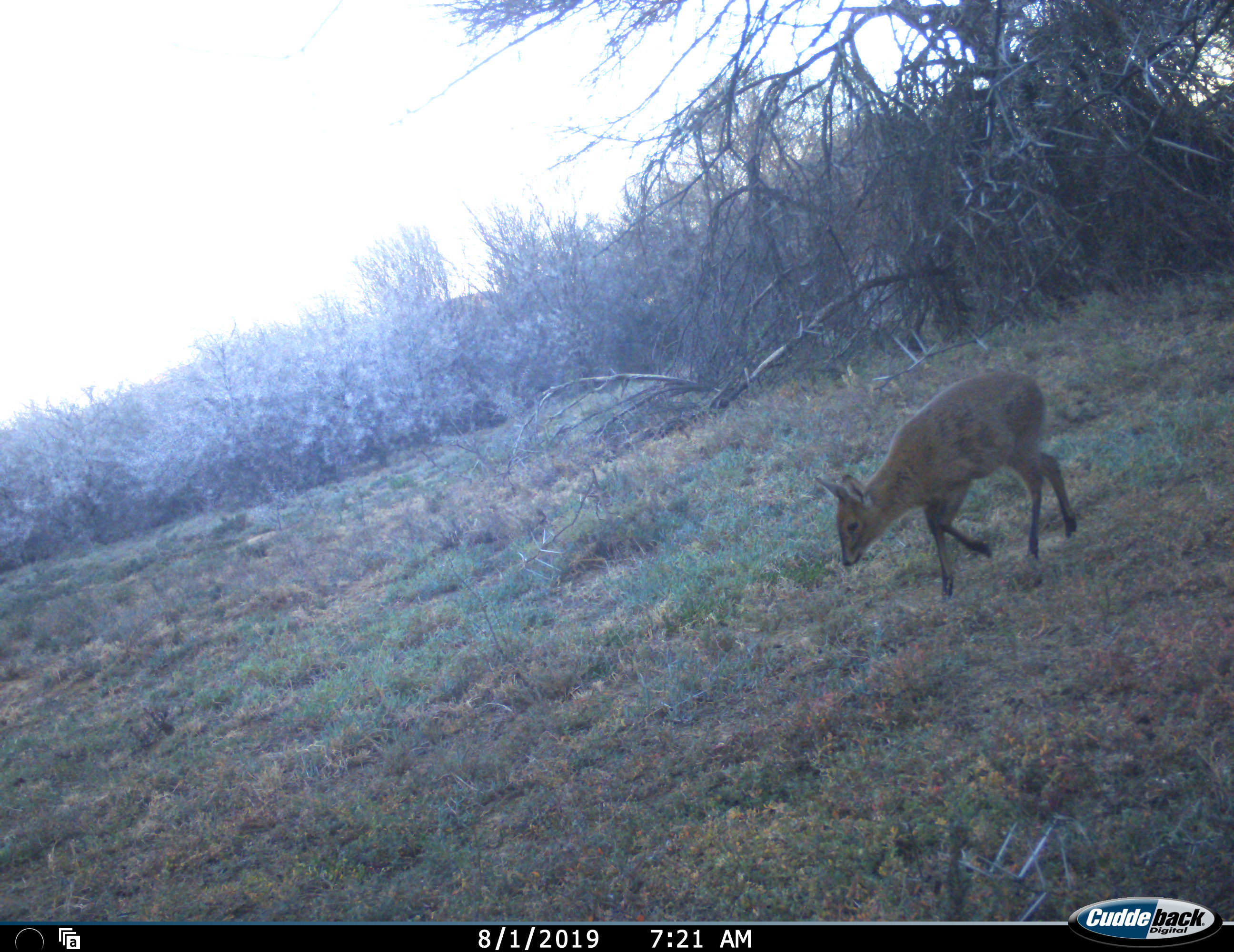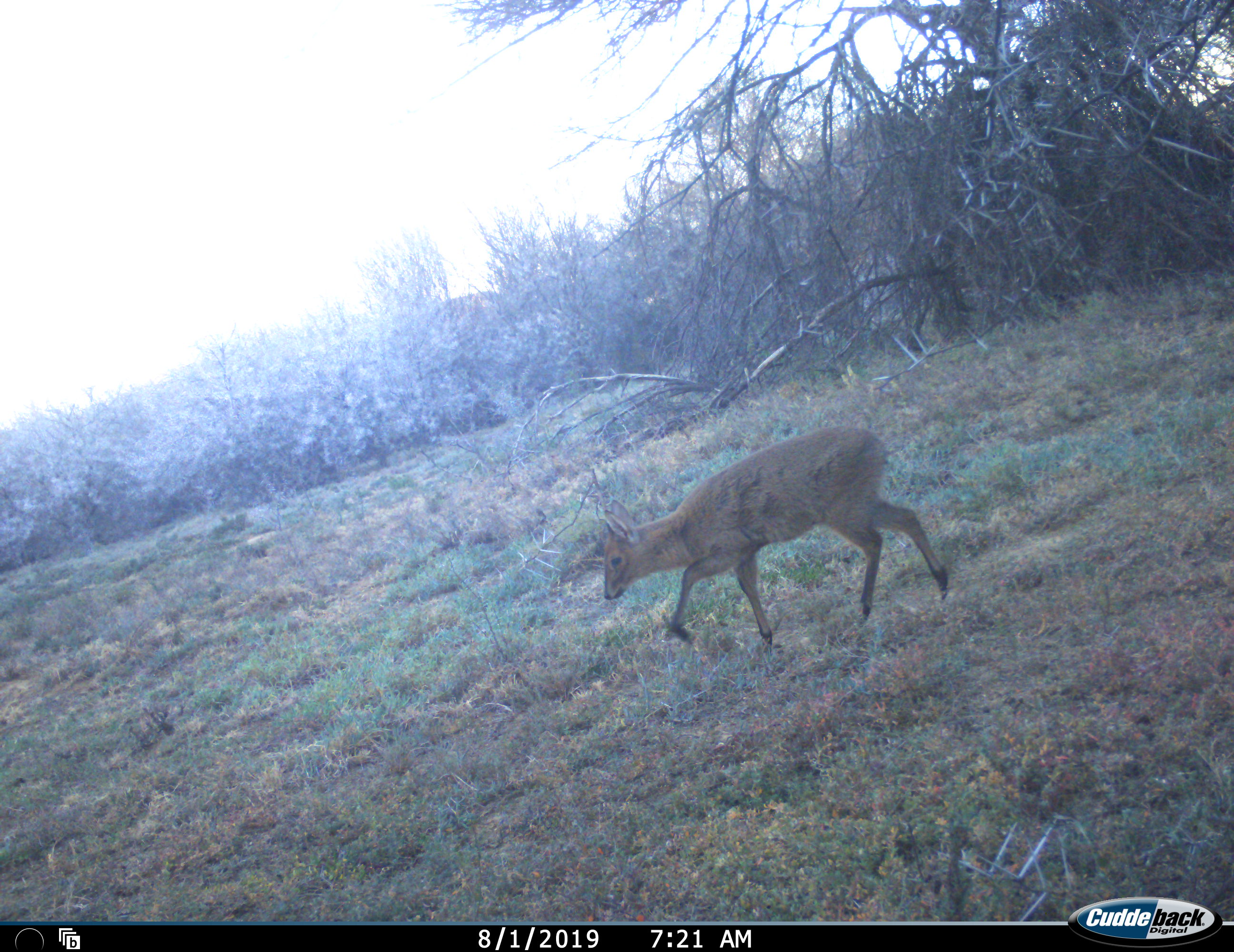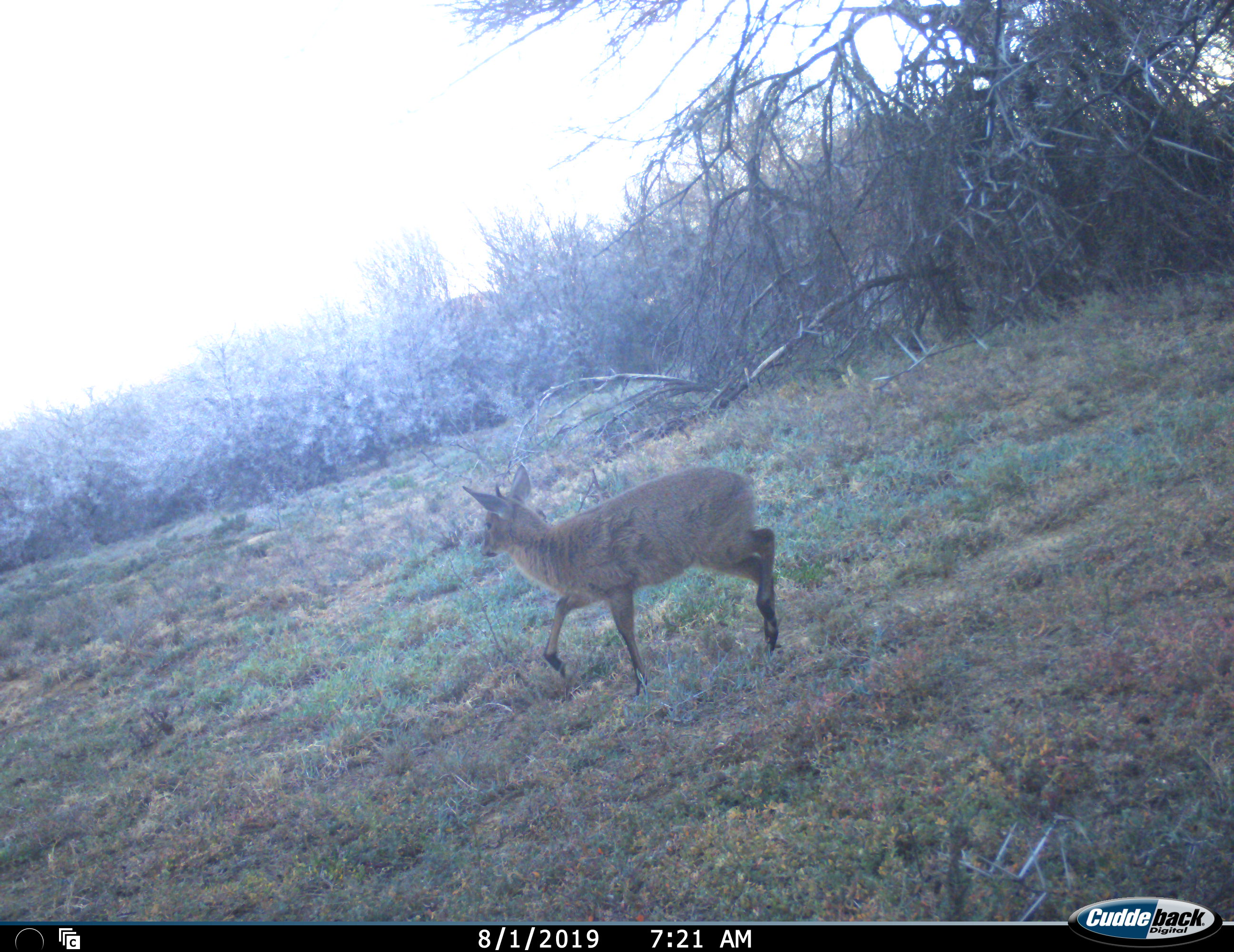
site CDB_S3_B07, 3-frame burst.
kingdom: Animalia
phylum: Chordata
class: Mammalia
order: Artiodactyla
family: Bovidae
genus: Sylvicapra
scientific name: Sylvicapra grimmia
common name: common duiker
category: duikercommongrey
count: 1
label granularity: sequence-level